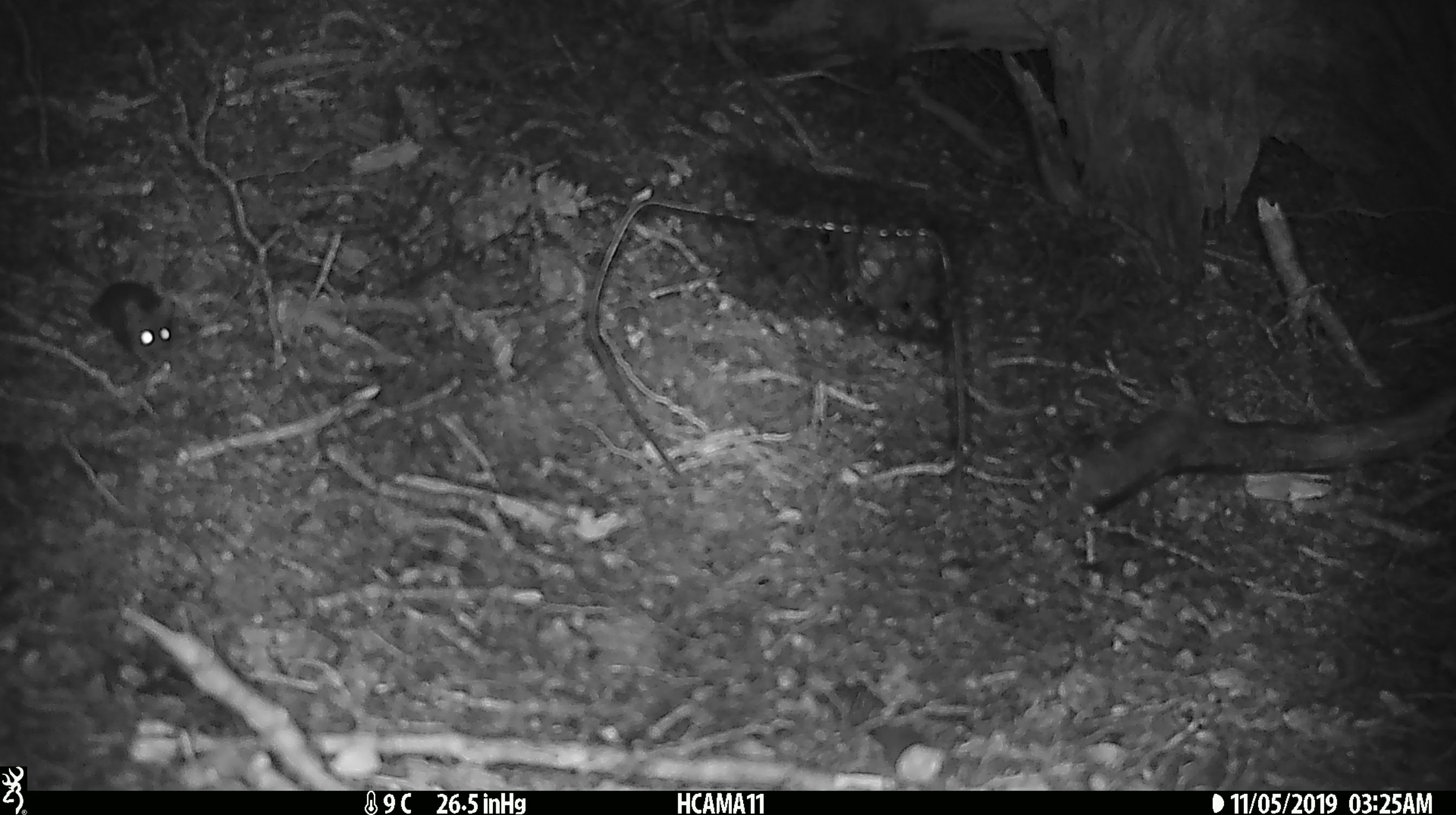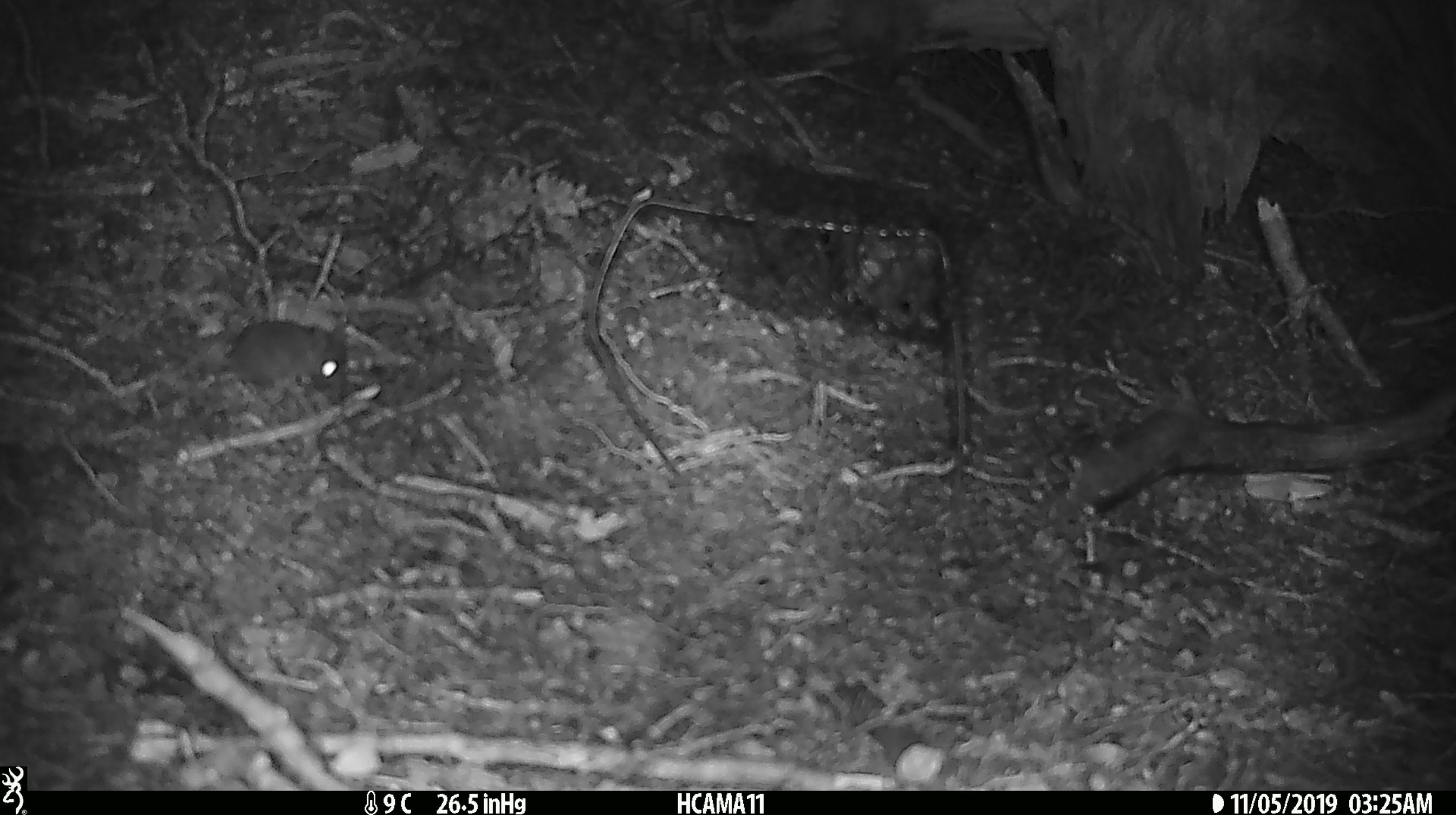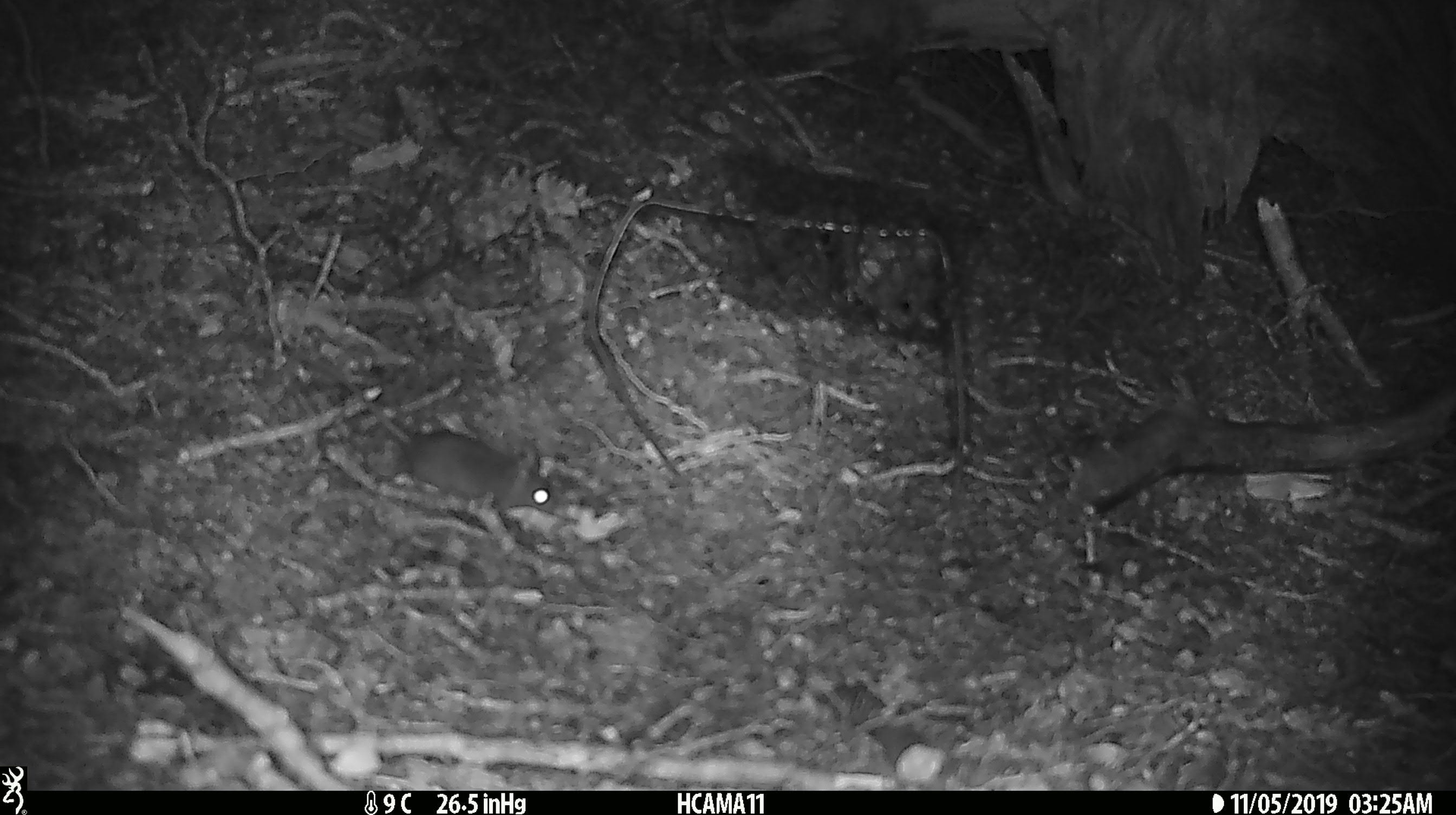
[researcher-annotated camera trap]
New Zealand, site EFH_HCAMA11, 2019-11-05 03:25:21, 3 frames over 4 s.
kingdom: Animalia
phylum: Chordata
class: Mammalia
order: Rodentia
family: Muridae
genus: Mus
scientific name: Mus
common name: mouse